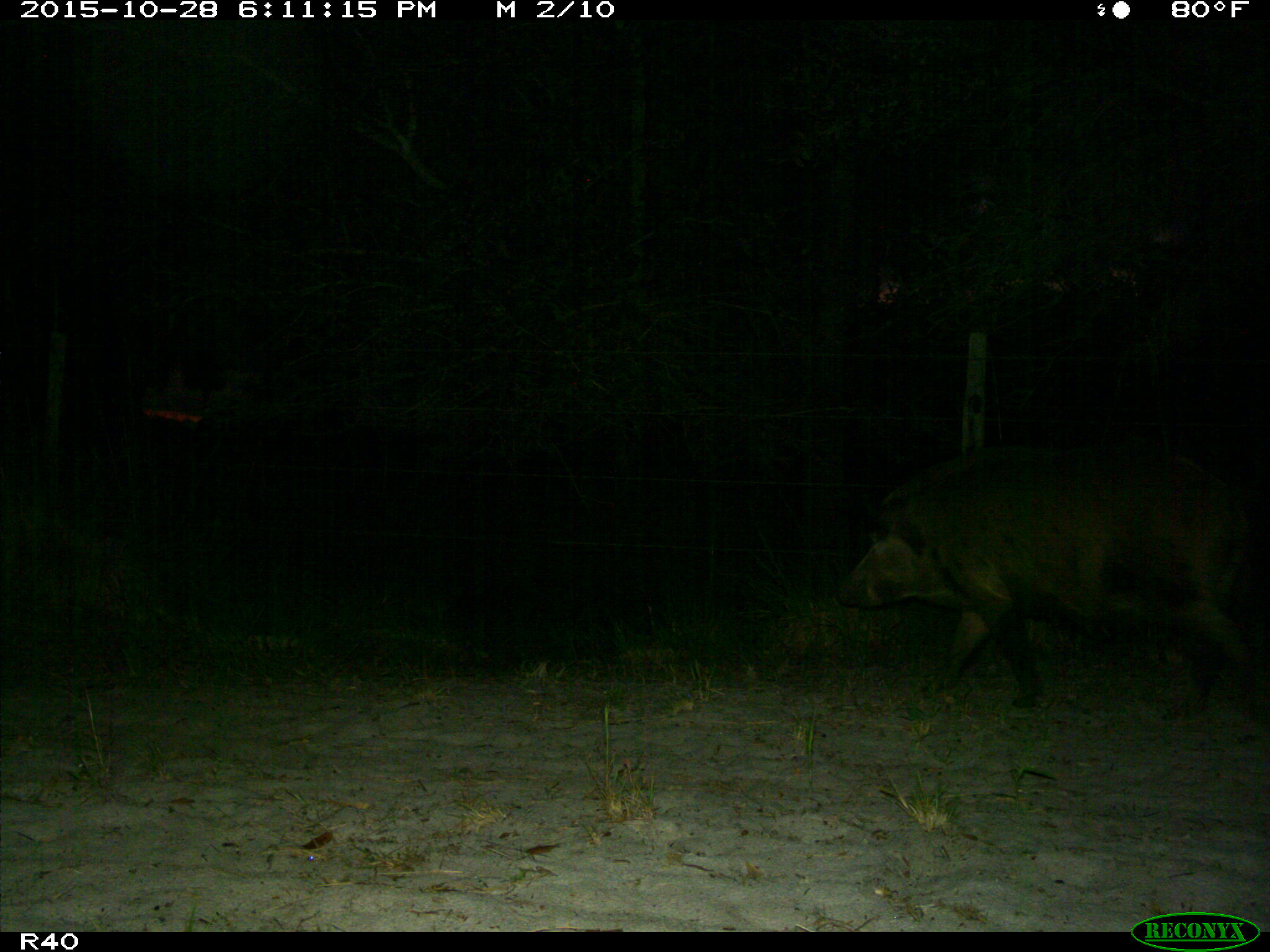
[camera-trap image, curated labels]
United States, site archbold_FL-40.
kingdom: Animalia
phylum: Chordata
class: Mammalia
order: Artiodactyla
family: Suidae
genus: Sus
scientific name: Sus scrofa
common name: wild boar